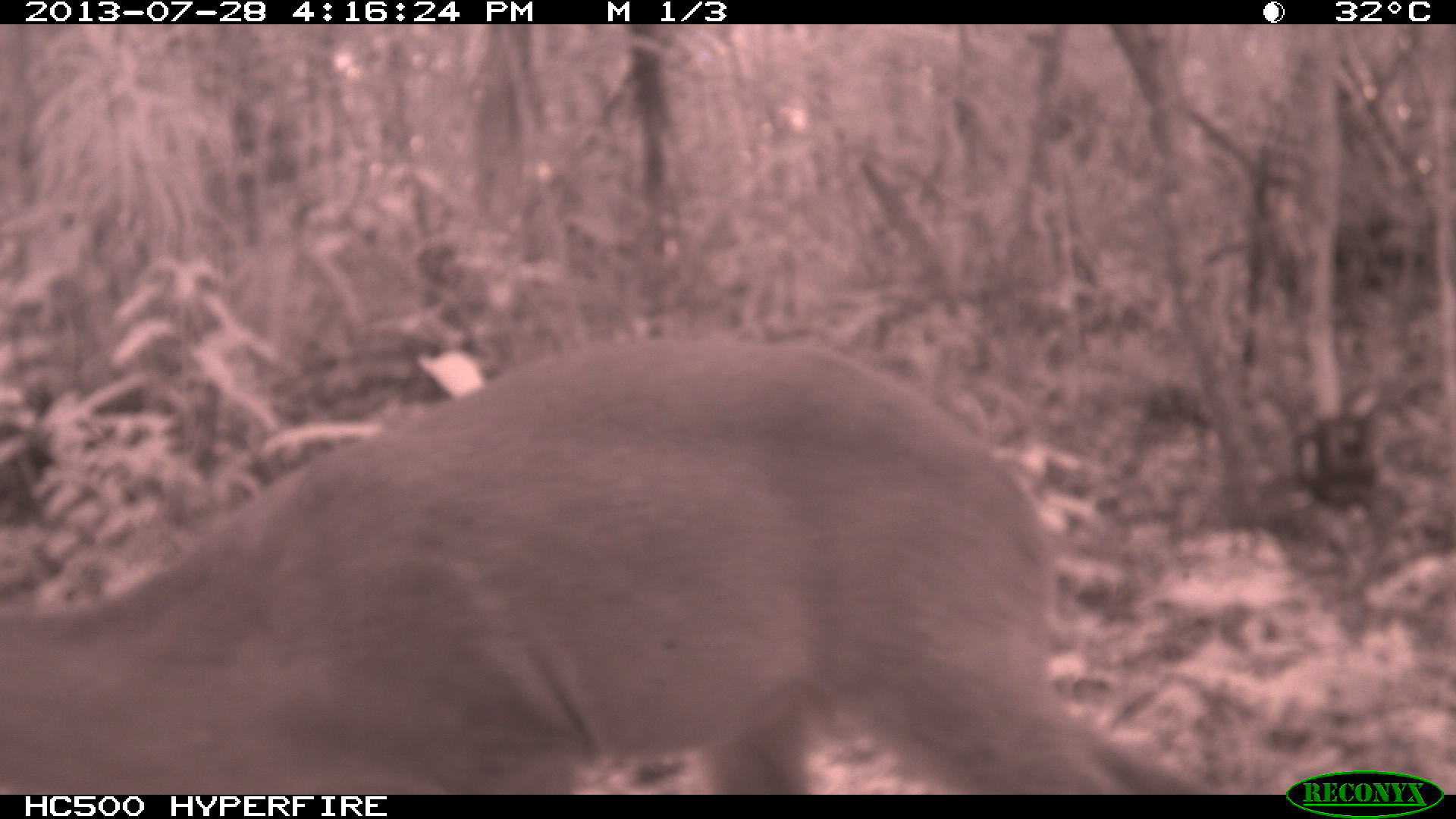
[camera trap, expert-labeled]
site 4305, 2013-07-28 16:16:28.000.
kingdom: Animalia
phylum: Chordata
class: Mammalia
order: Artiodactyla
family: Cervidae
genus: Mazama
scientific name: Mazama temama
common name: central american red brocket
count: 1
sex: male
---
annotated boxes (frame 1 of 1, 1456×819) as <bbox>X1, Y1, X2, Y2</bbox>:
mazama temama: <bbox>0, 333, 1208, 794</bbox>